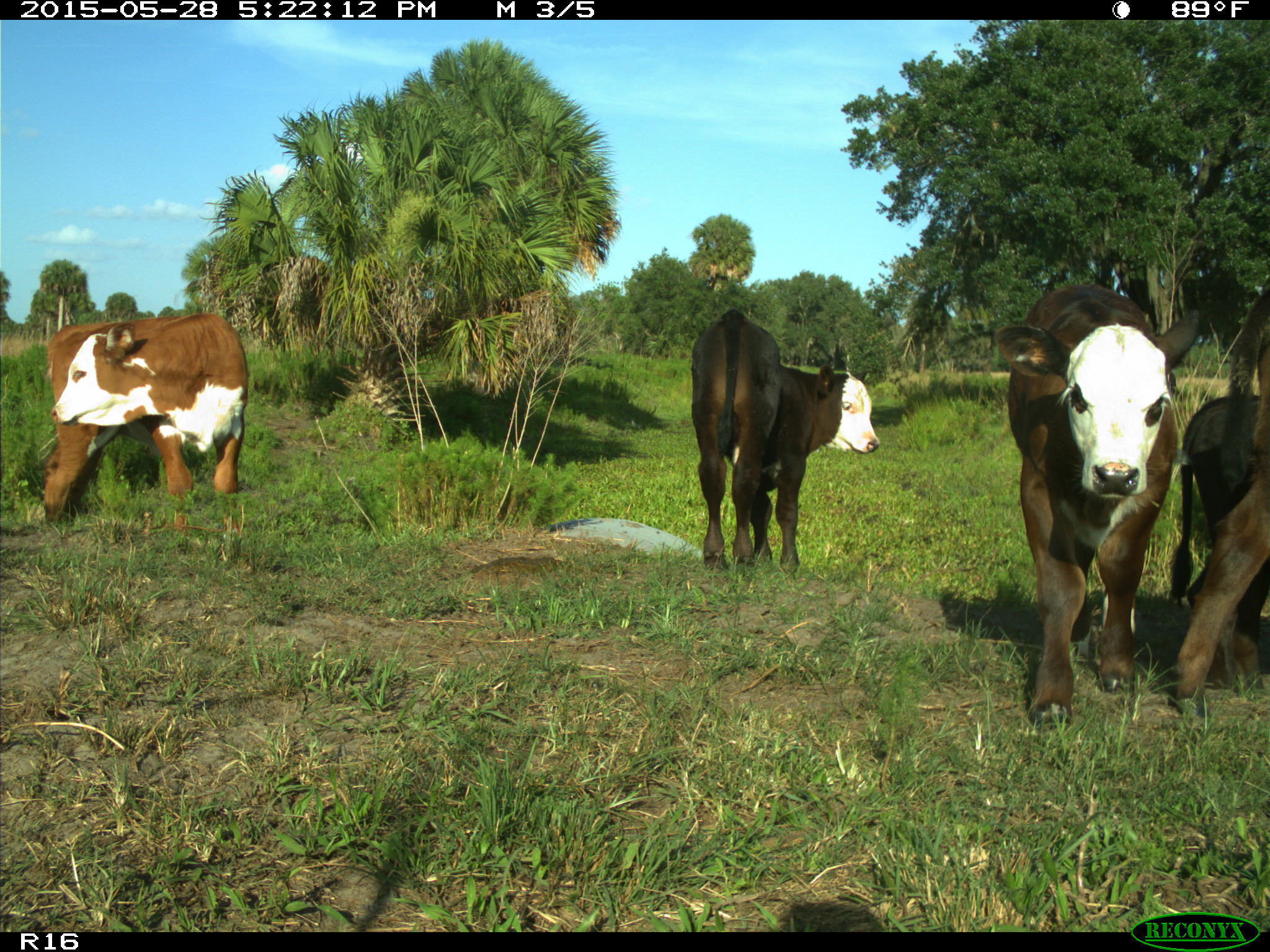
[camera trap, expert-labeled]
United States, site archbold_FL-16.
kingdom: Animalia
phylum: Chordata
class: Mammalia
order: Artiodactyla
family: Bovidae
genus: Bos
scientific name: Bos taurus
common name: domestic cow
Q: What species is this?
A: Bos taurus (domestic cow).